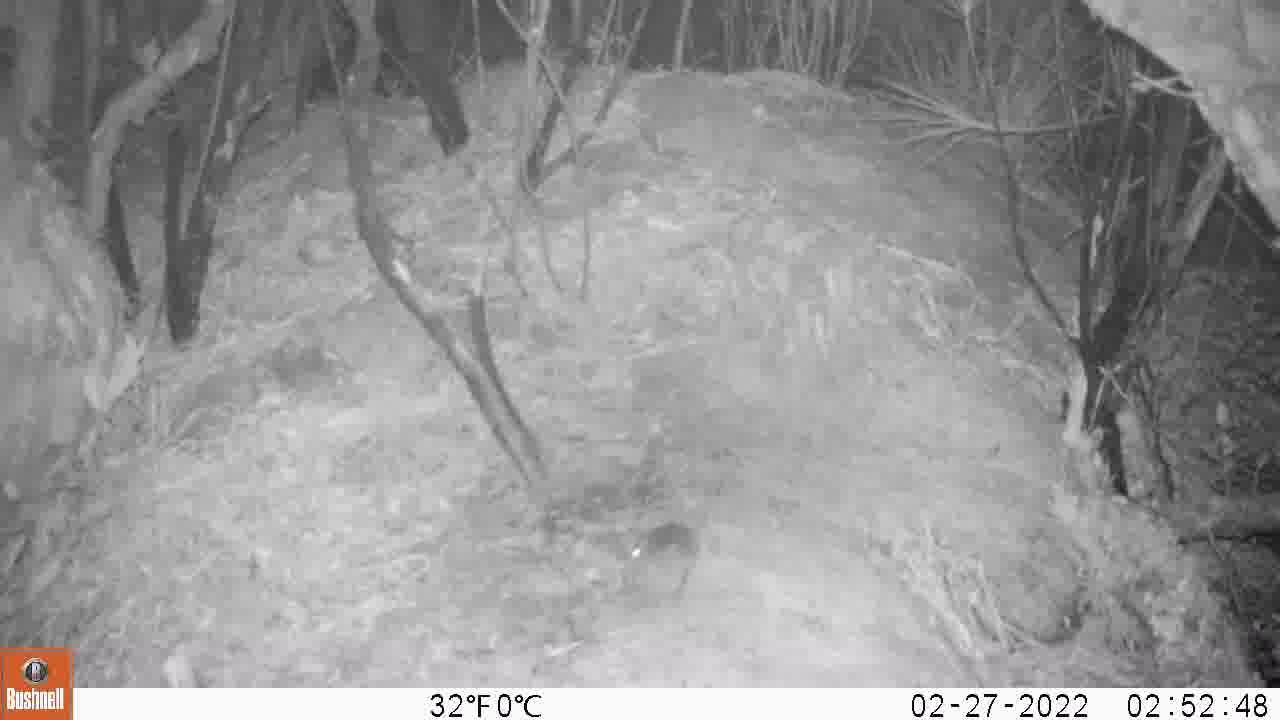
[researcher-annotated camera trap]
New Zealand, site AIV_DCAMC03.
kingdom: Animalia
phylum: Chordata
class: Mammalia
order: Rodentia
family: Muridae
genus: Mus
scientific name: Mus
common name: mouse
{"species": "mouse (Mus)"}